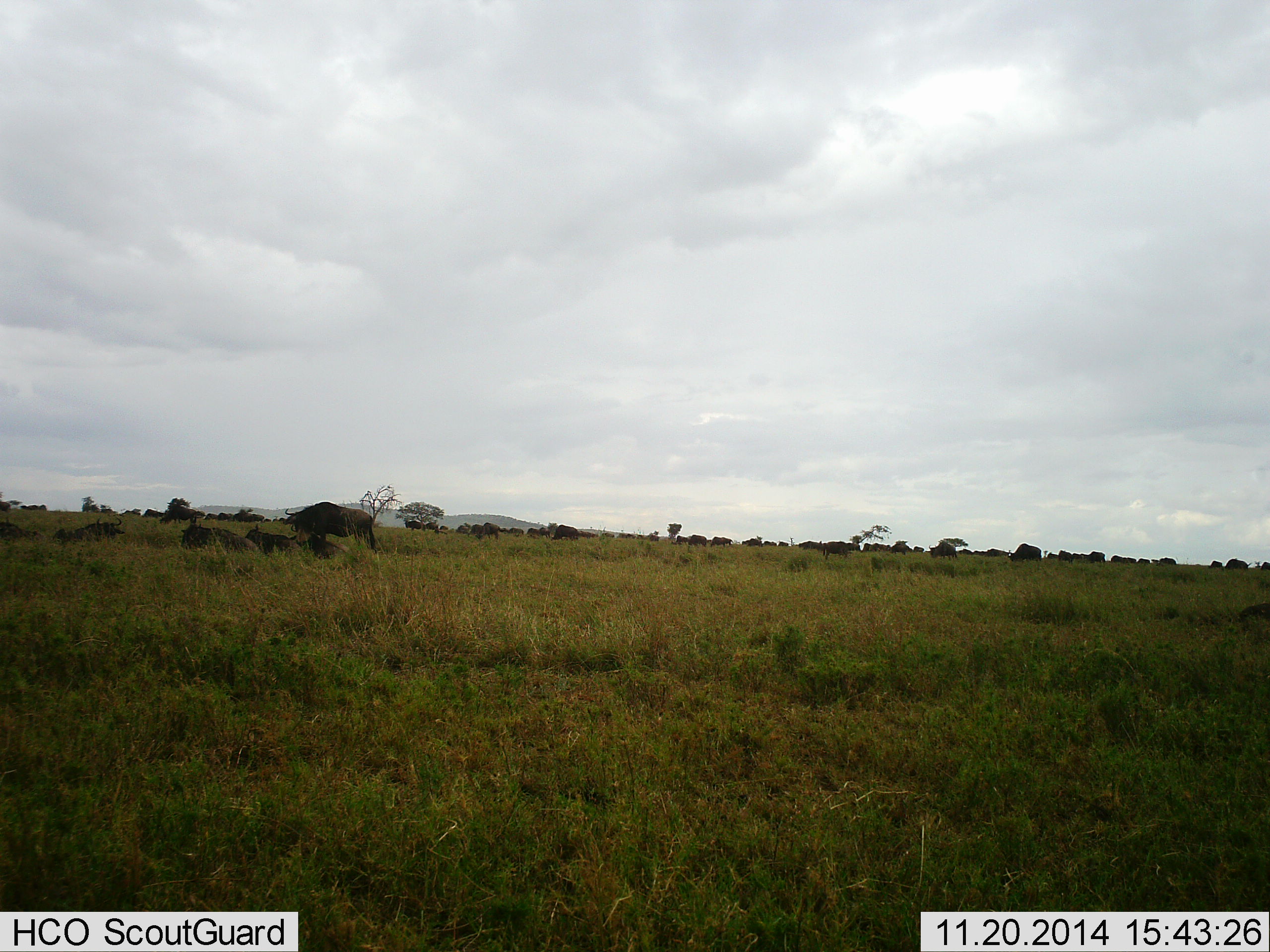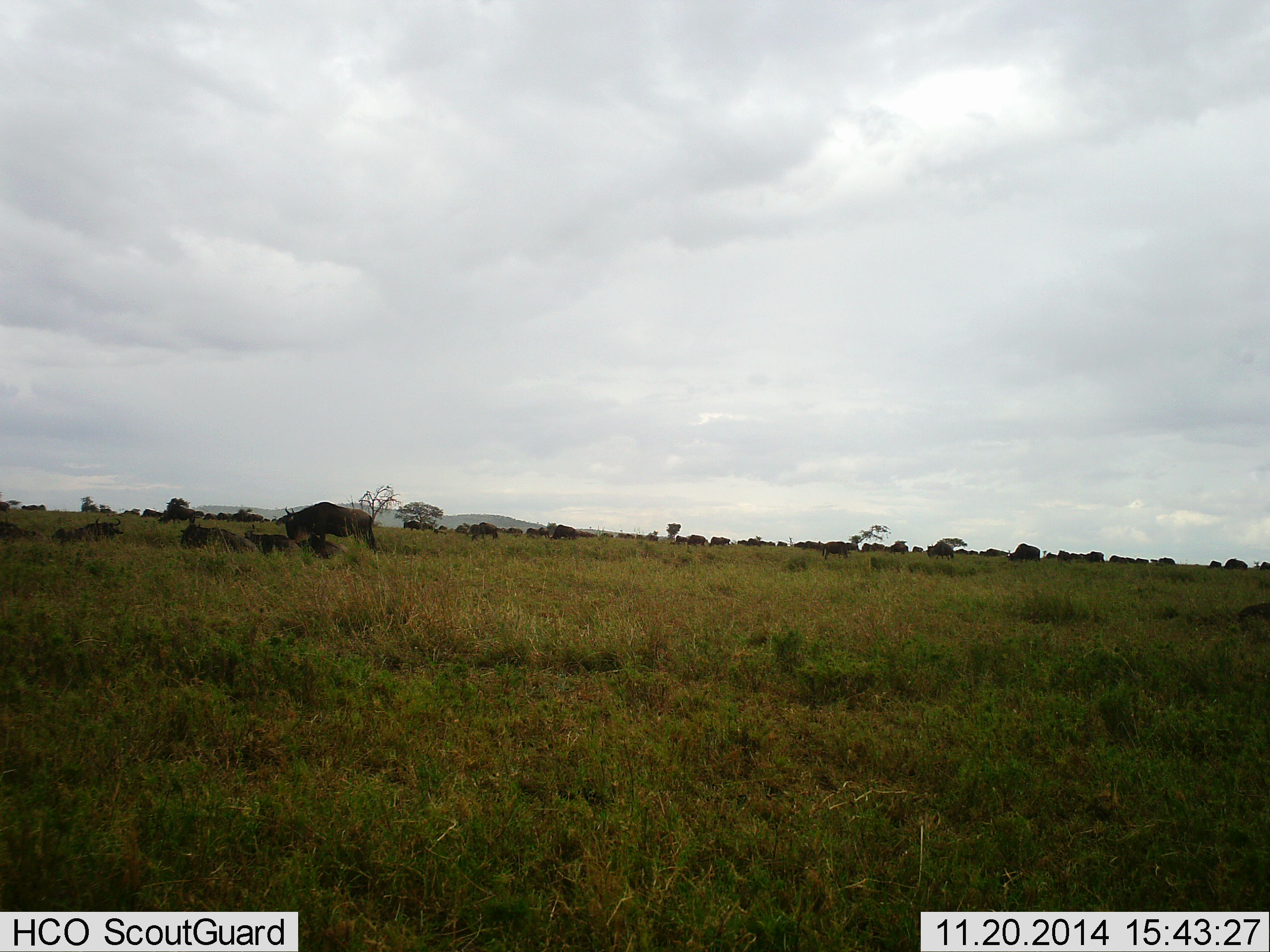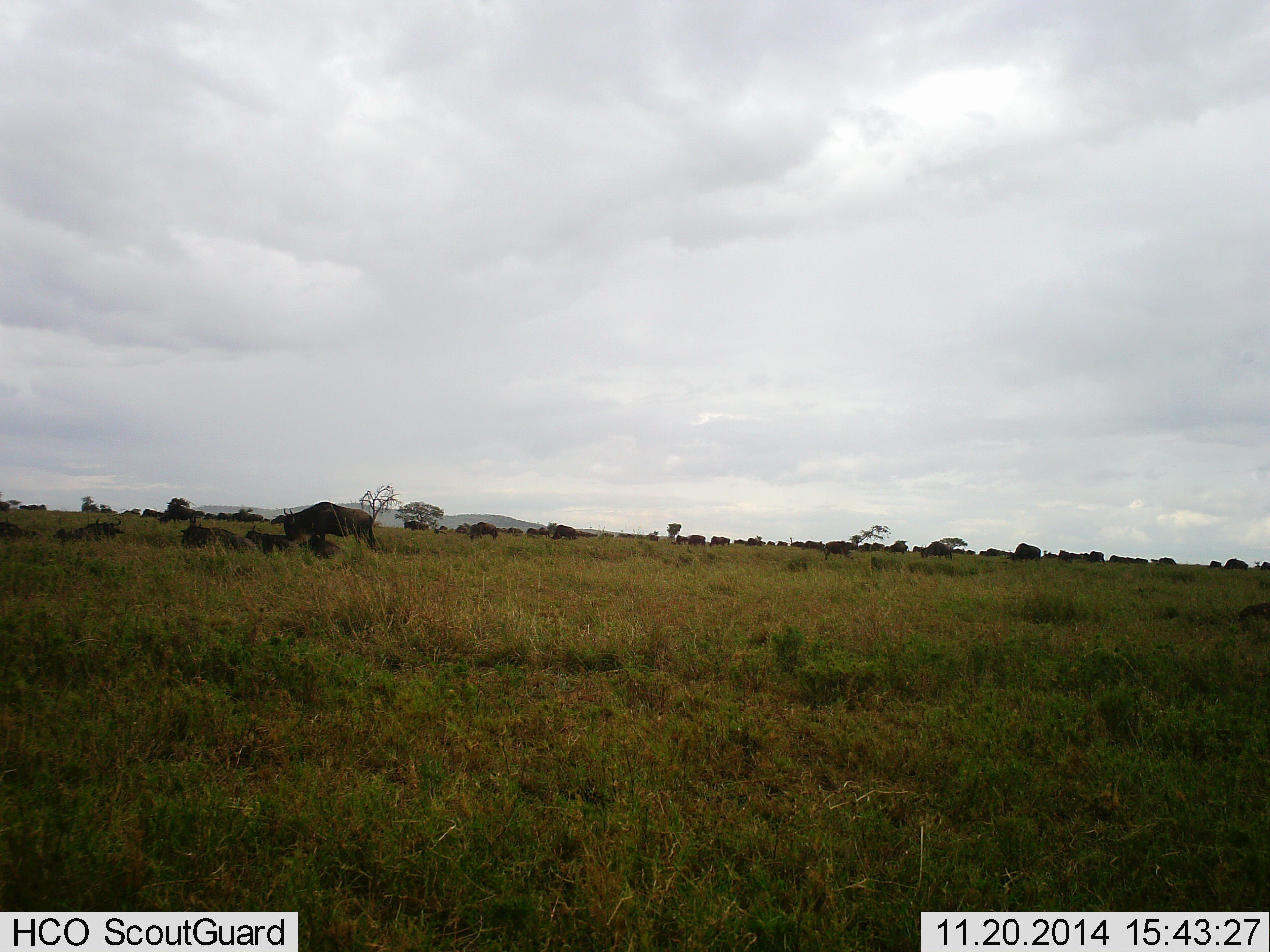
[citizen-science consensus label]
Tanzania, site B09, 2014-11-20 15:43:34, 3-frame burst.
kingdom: Animalia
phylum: Chordata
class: Mammalia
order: Artiodactyla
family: Bovidae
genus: Connochaetes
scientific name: Connochaetes taurinus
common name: blue wildebeest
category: wildebeest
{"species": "wildebeest (blue wildebeest) (Connochaetes taurinus)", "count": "11-50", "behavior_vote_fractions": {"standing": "70%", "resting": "60%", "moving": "30%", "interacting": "0%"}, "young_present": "0%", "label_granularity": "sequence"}